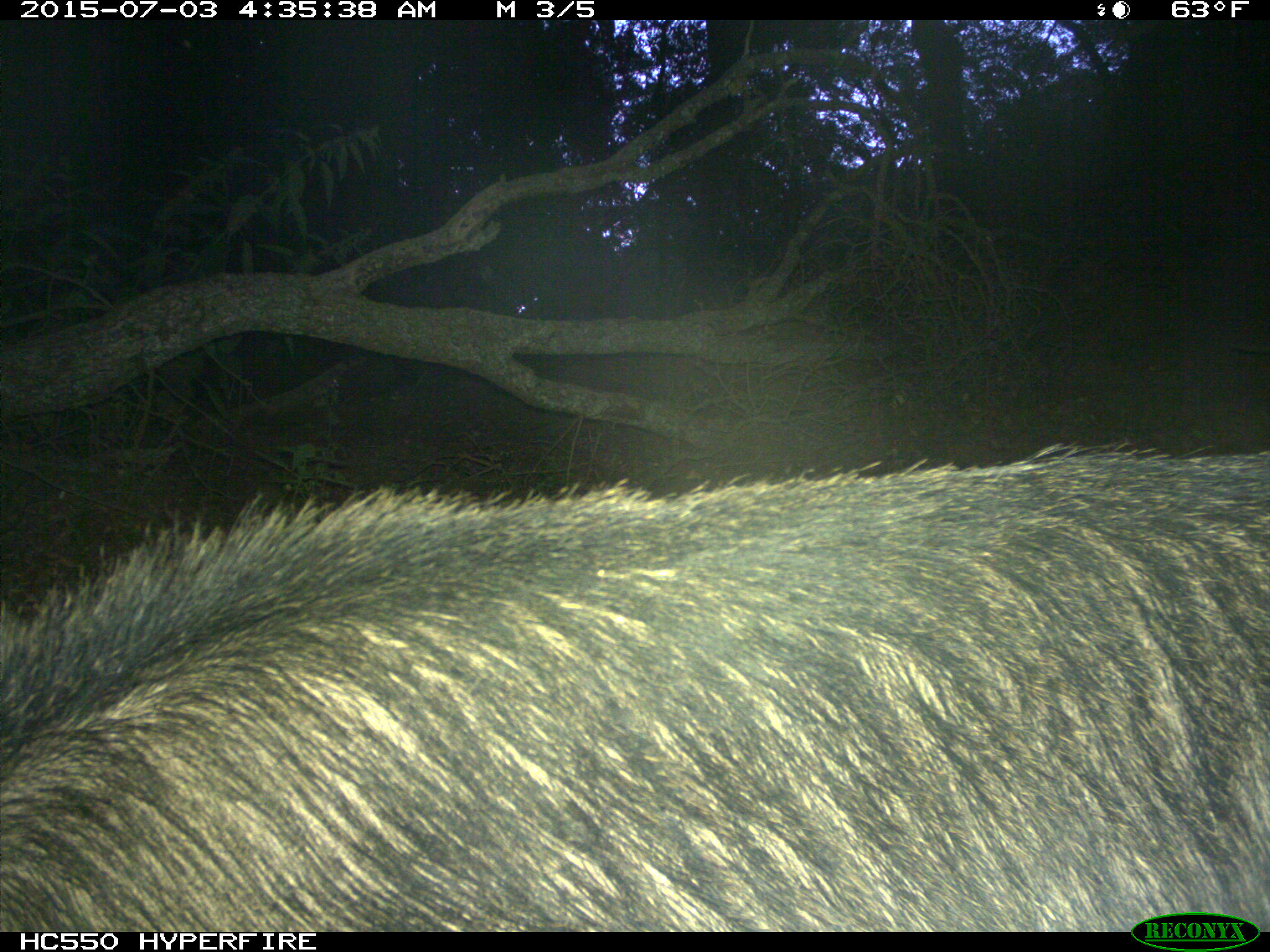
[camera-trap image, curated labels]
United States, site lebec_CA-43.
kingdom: Animalia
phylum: Chordata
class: Mammalia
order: Artiodactyla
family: Suidae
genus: Sus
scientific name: Sus scrofa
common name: wild boar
Sus scrofa (wild boar).